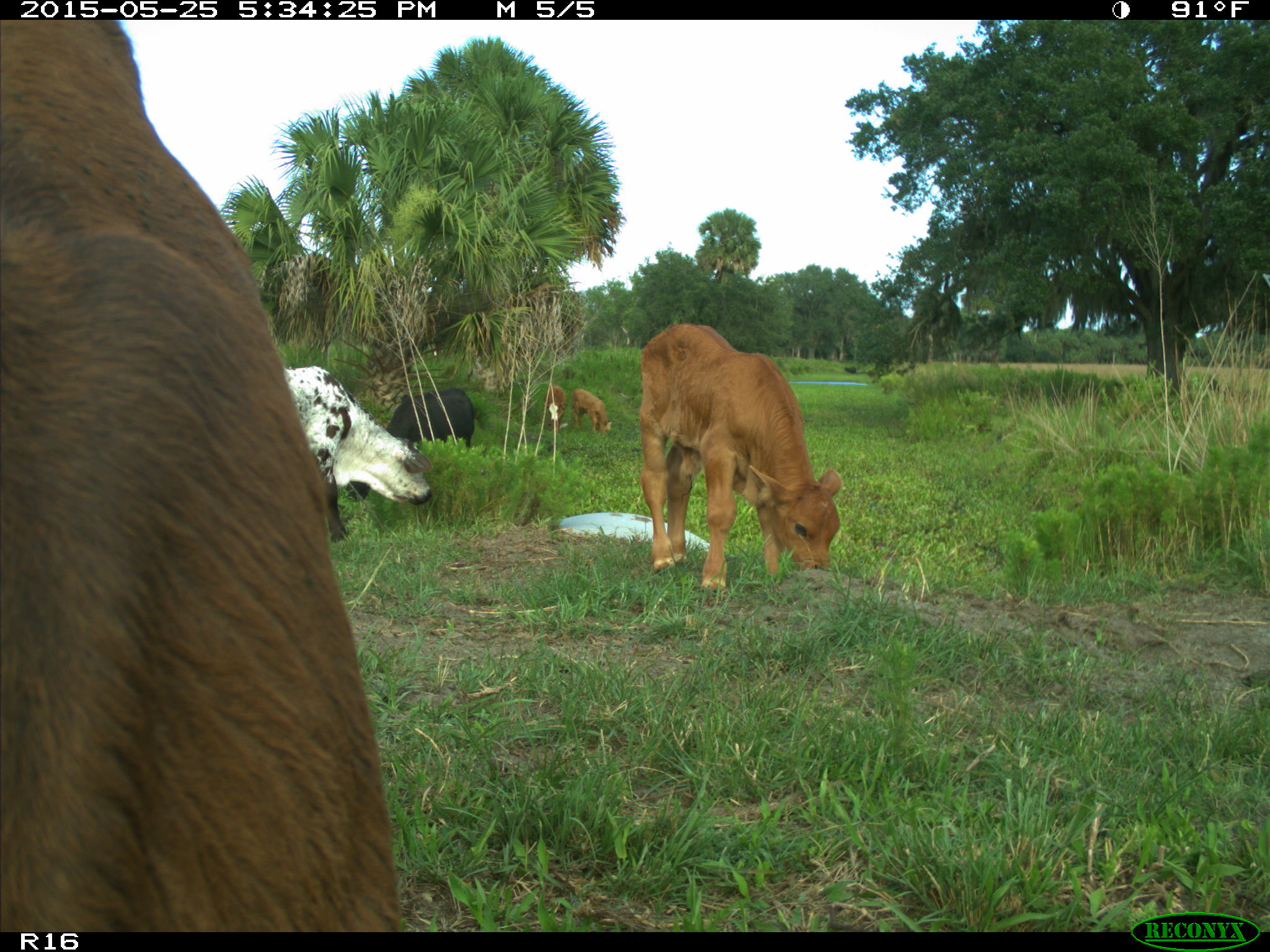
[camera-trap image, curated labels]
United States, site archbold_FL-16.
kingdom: Animalia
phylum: Chordata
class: Mammalia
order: Artiodactyla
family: Bovidae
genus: Bos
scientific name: Bos taurus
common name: domestic cow